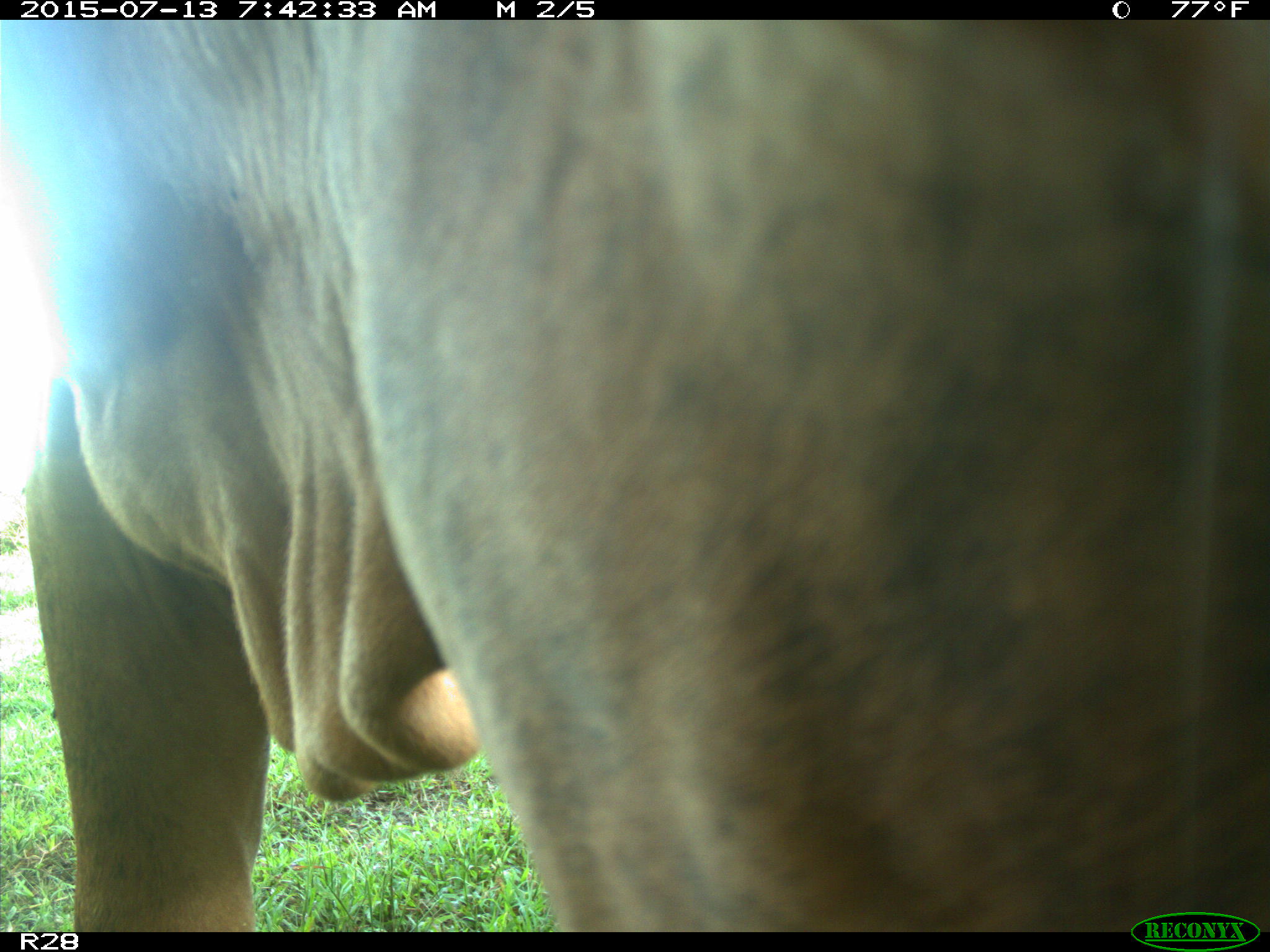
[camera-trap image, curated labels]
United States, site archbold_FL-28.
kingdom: Animalia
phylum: Chordata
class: Mammalia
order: Artiodactyla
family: Bovidae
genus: Bos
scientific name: Bos taurus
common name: domestic cow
Bos taurus (domestic cow).